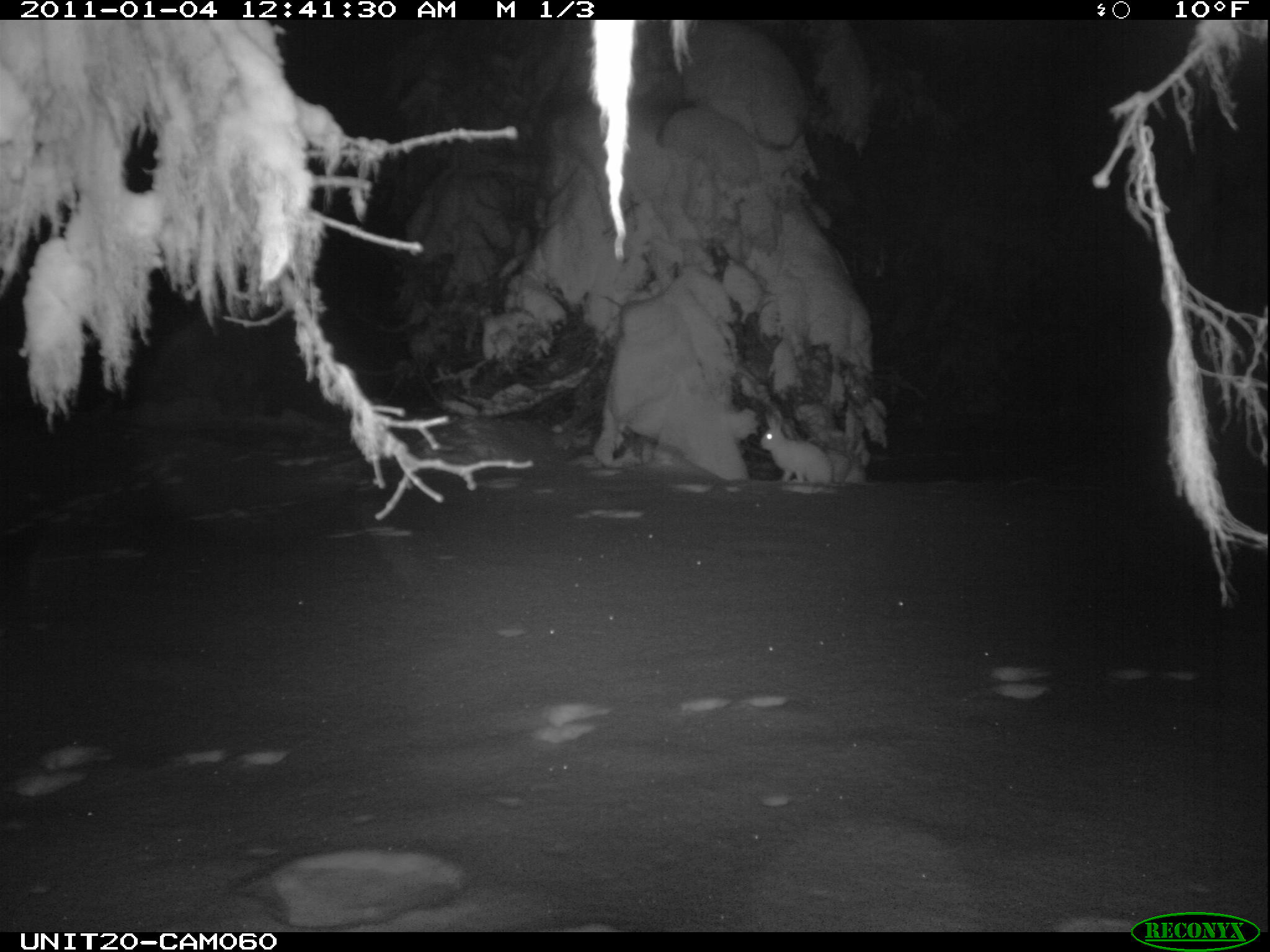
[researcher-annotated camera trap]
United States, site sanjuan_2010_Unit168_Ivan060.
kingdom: Animalia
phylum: Chordata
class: Mammalia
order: Lagomorpha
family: Leporidae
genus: Lepus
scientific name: Lepus americanus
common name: snowshoe hare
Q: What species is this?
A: Lepus americanus (snowshoe hare).